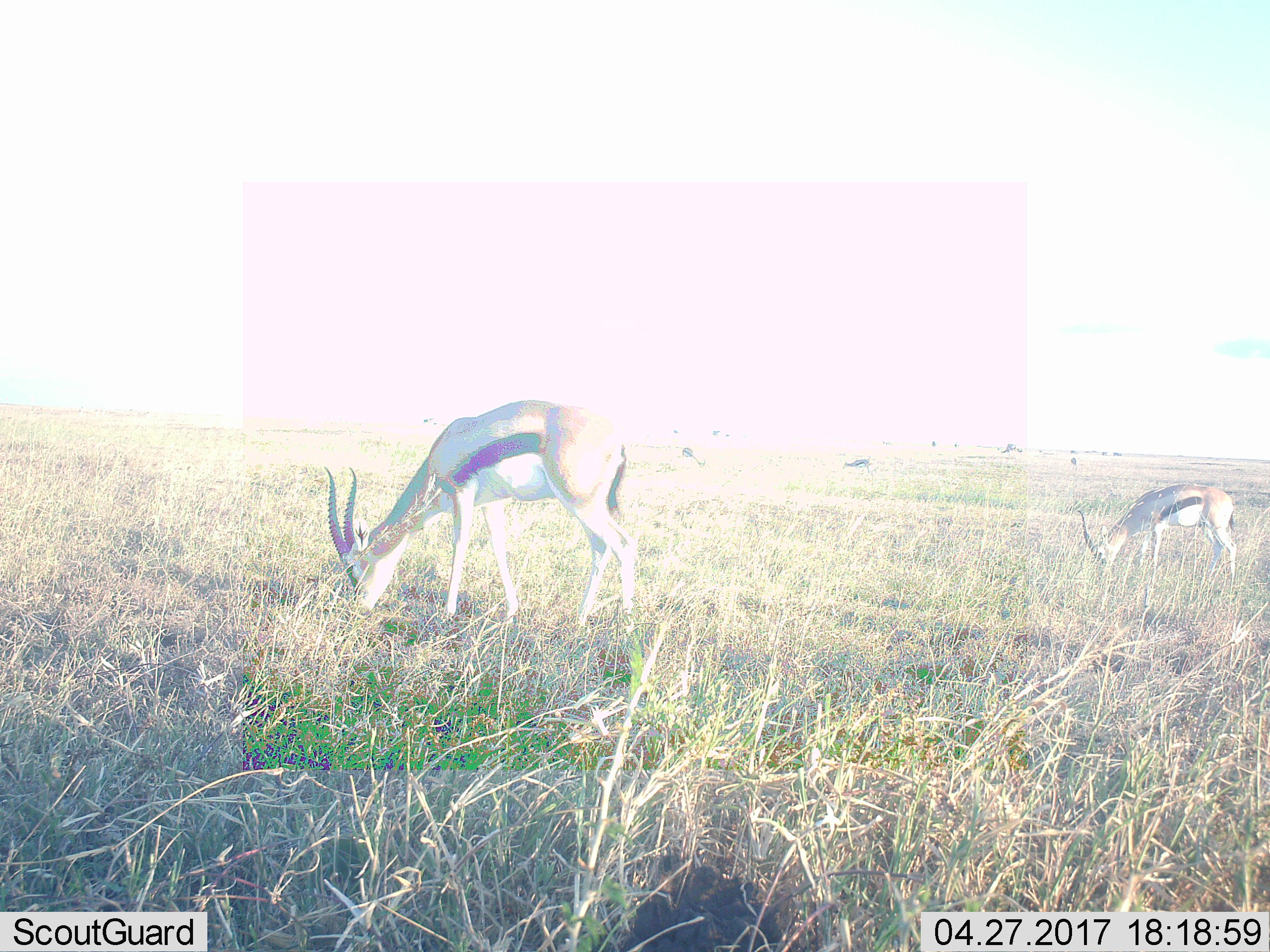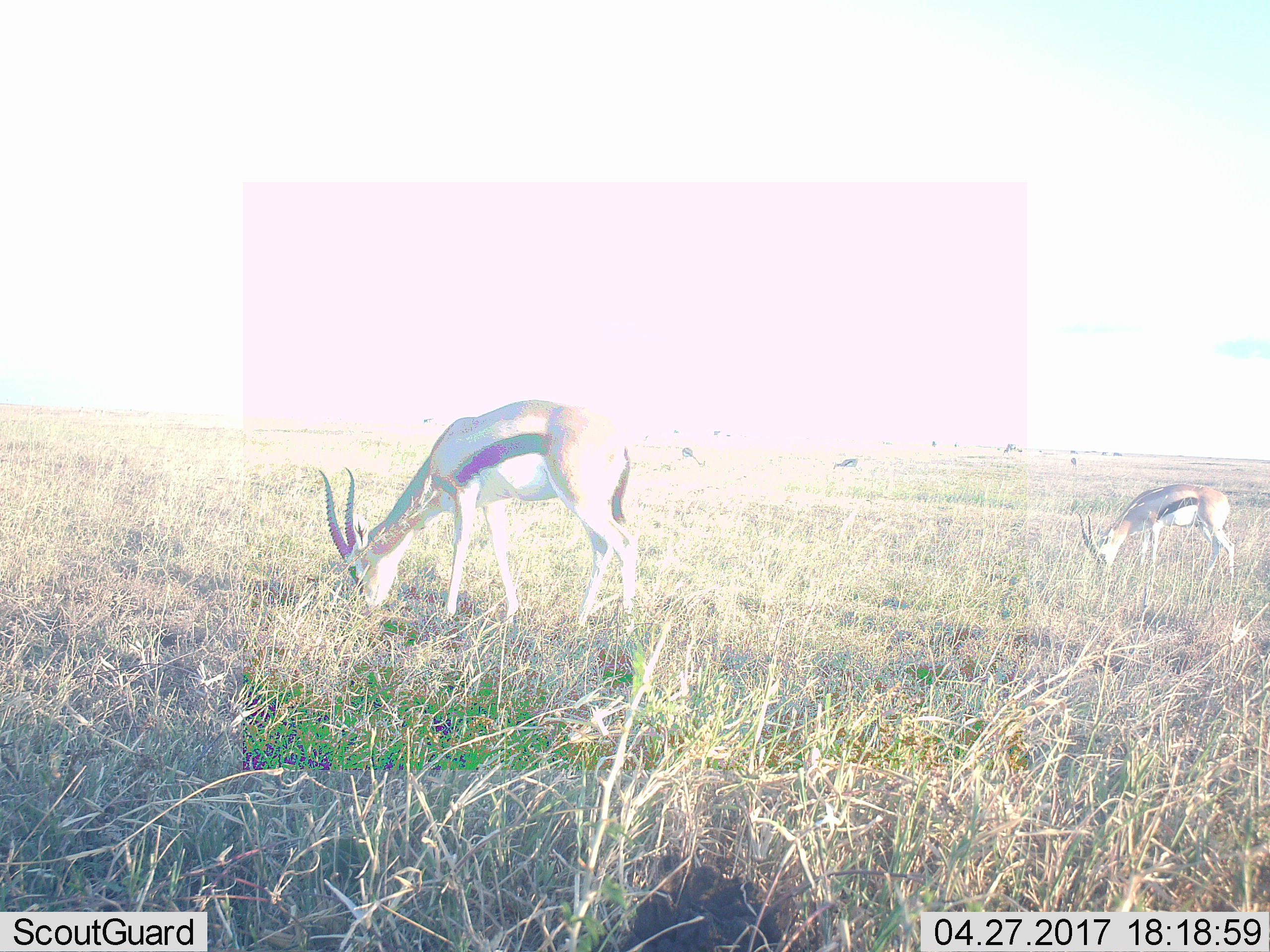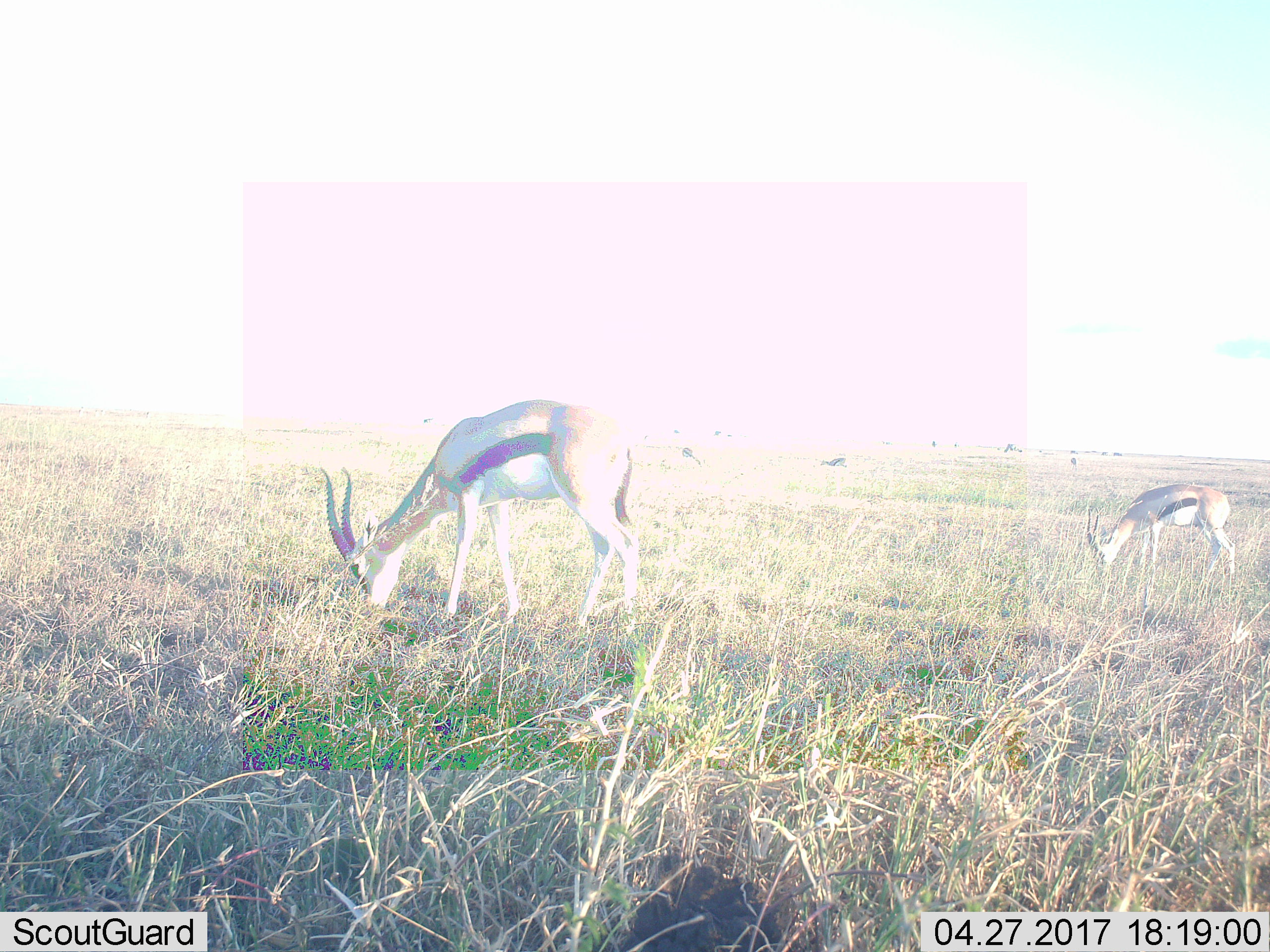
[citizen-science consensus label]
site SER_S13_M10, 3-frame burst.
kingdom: Animalia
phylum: Chordata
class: Mammalia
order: Artiodactyla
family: Bovidae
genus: Eudorcas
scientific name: Eudorcas thomsonii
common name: thomson's gazelle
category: gazellethomsons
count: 4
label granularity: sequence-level